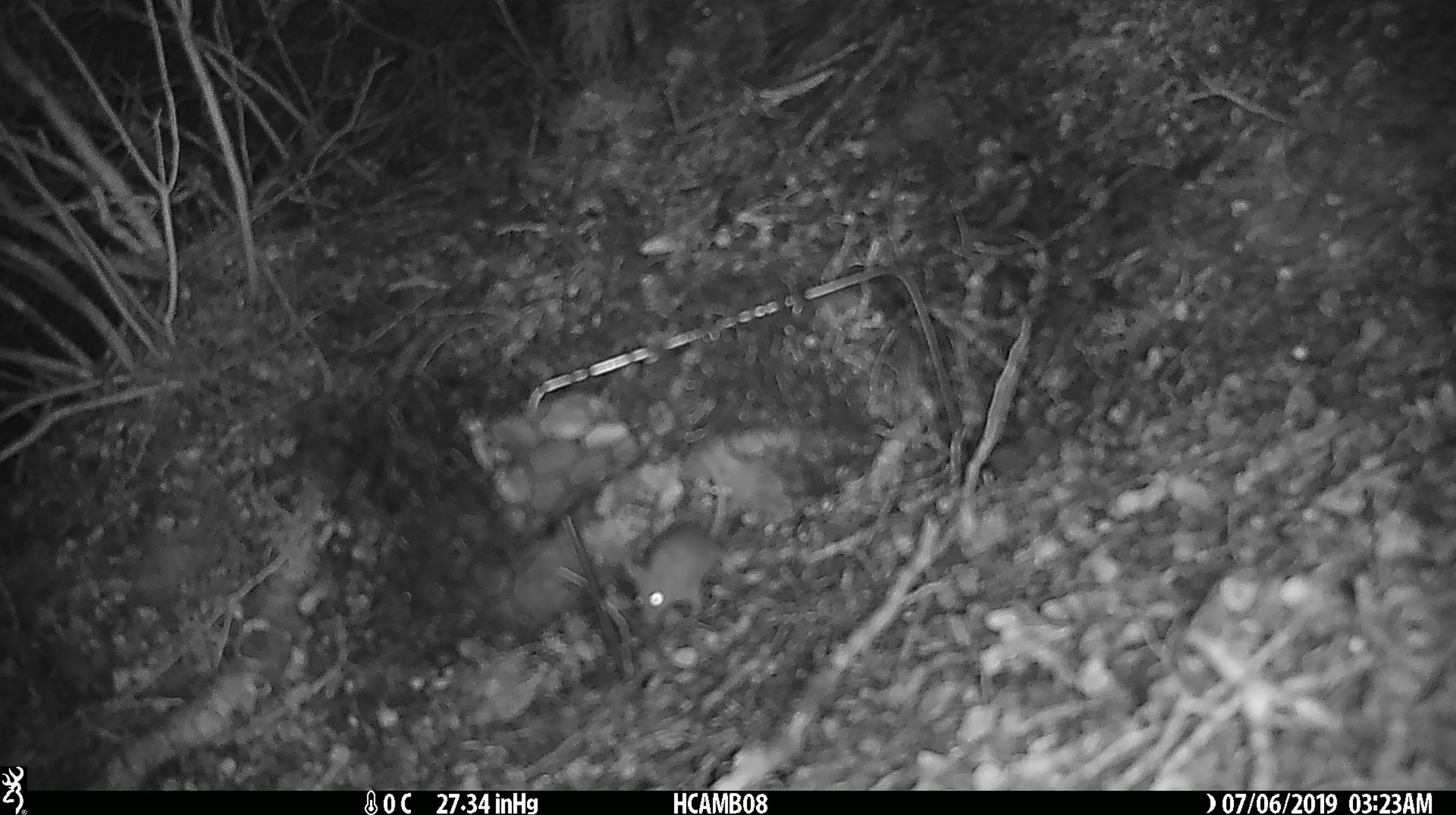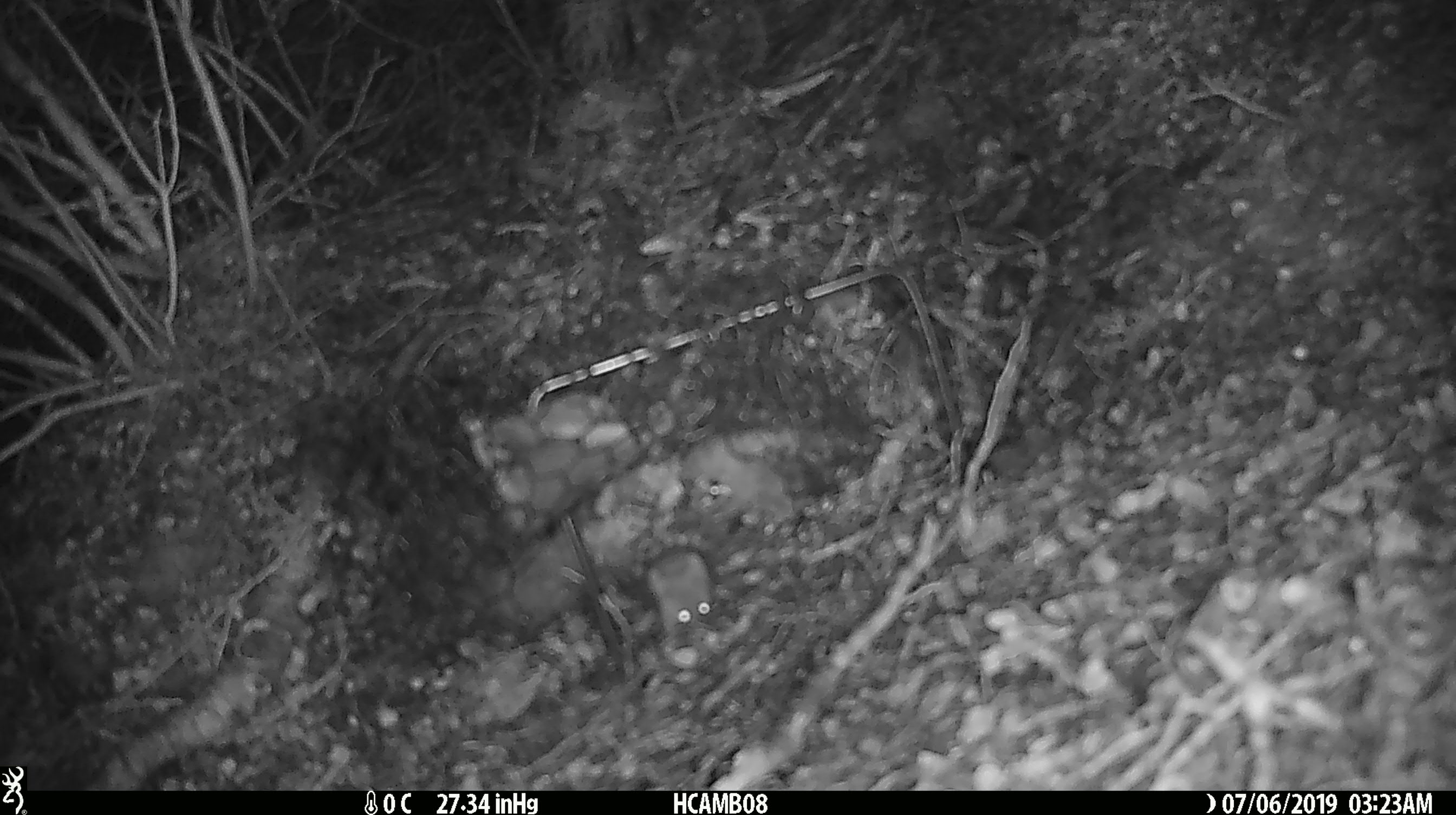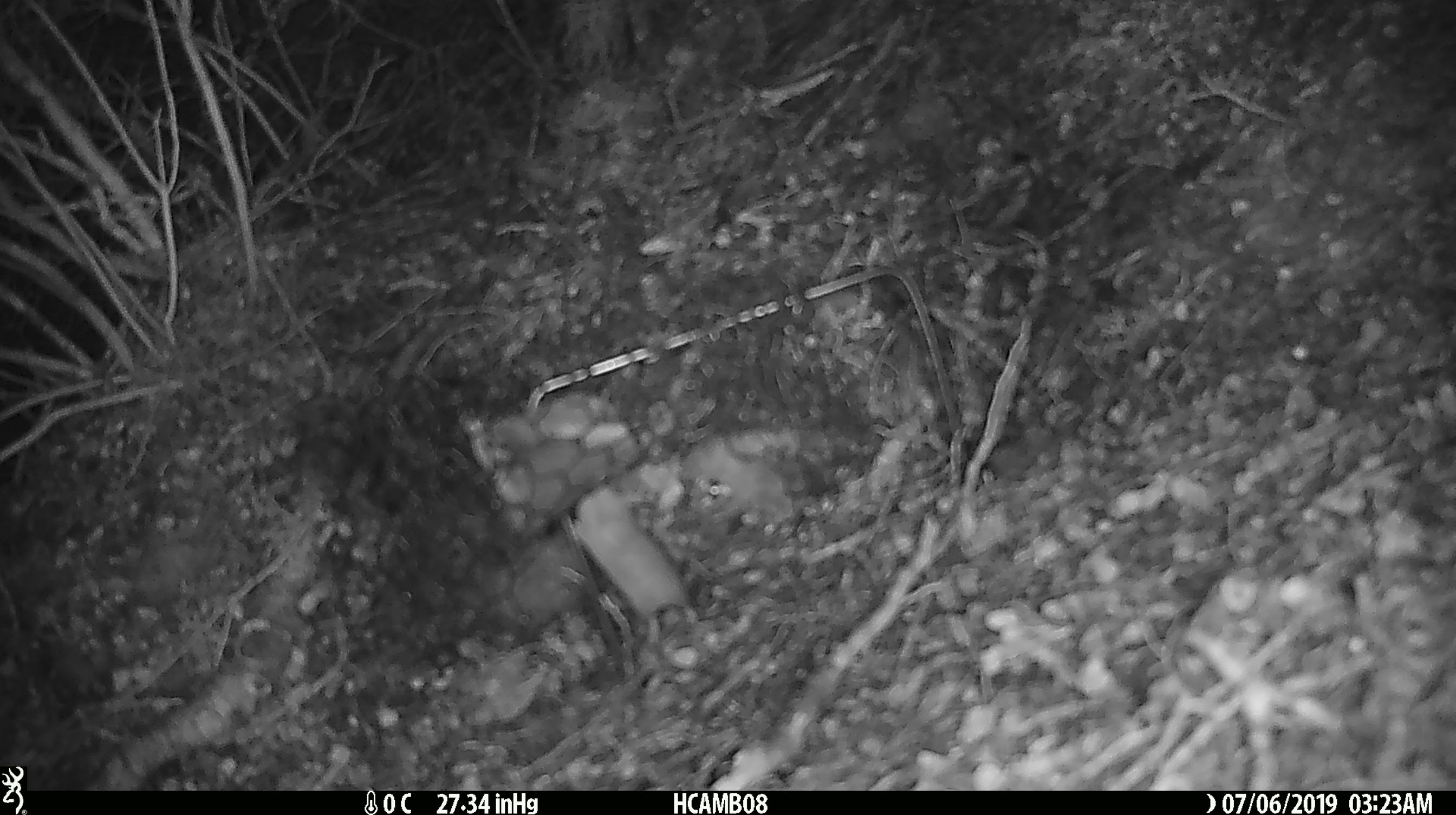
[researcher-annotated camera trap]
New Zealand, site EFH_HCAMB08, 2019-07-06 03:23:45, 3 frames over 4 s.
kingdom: Animalia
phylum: Chordata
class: Mammalia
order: Rodentia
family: Muridae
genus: Mus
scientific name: Mus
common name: mouse